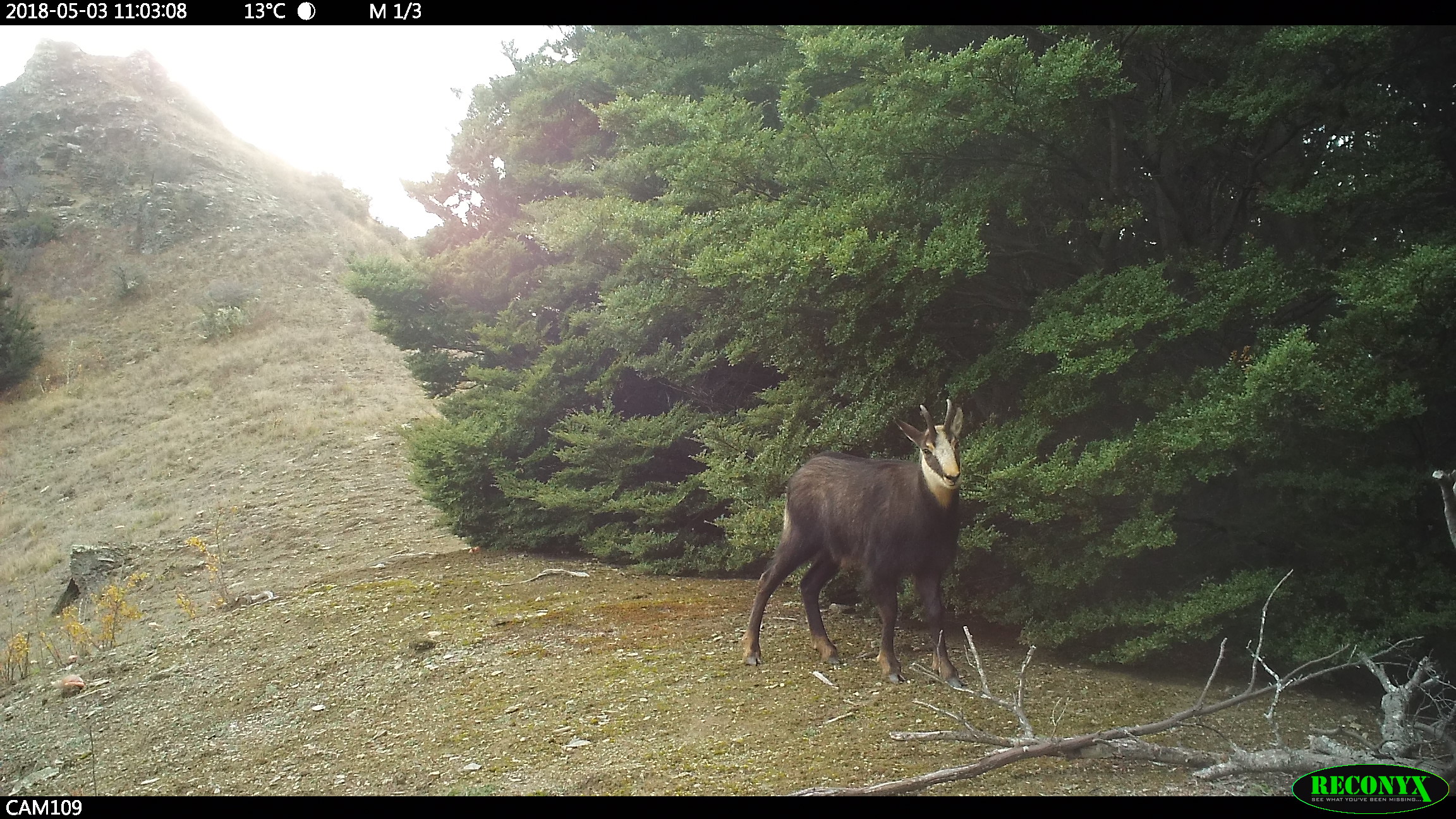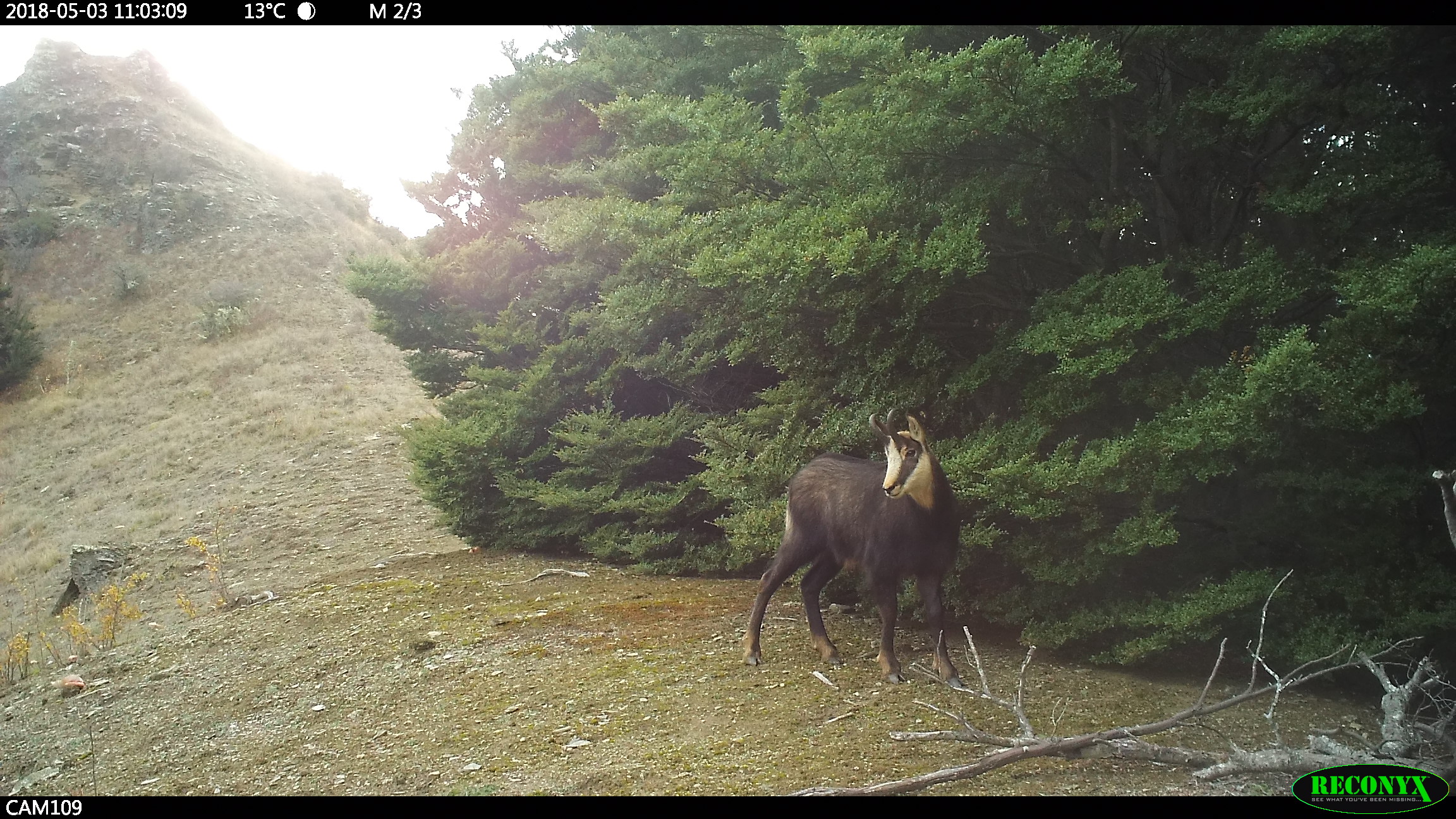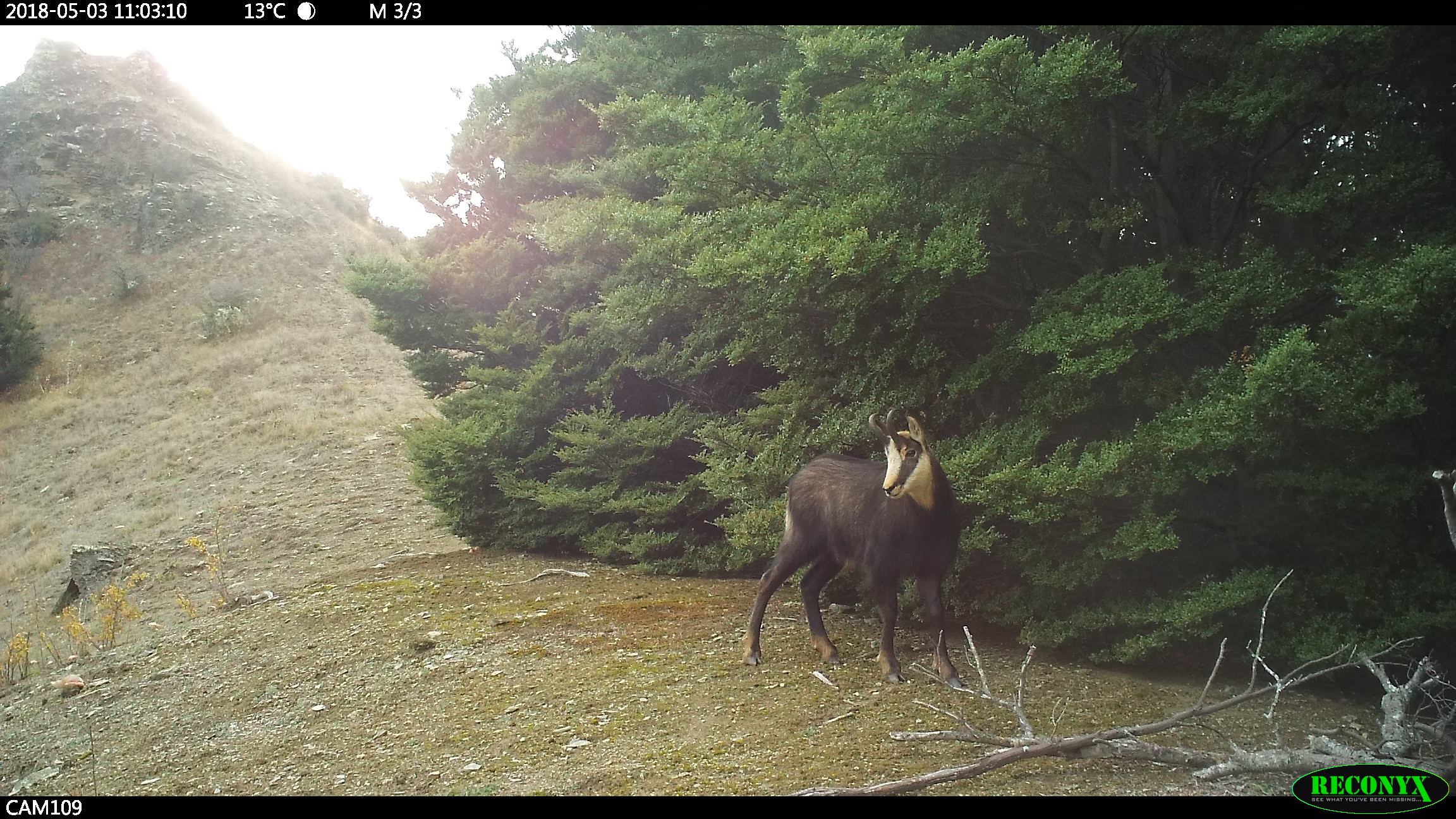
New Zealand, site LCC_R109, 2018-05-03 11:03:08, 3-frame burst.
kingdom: Animalia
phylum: Chordata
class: Mammalia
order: Artiodactyla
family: Bovidae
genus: Rupicapra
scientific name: Rupicapra rupicapra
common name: alpine chamois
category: chamois